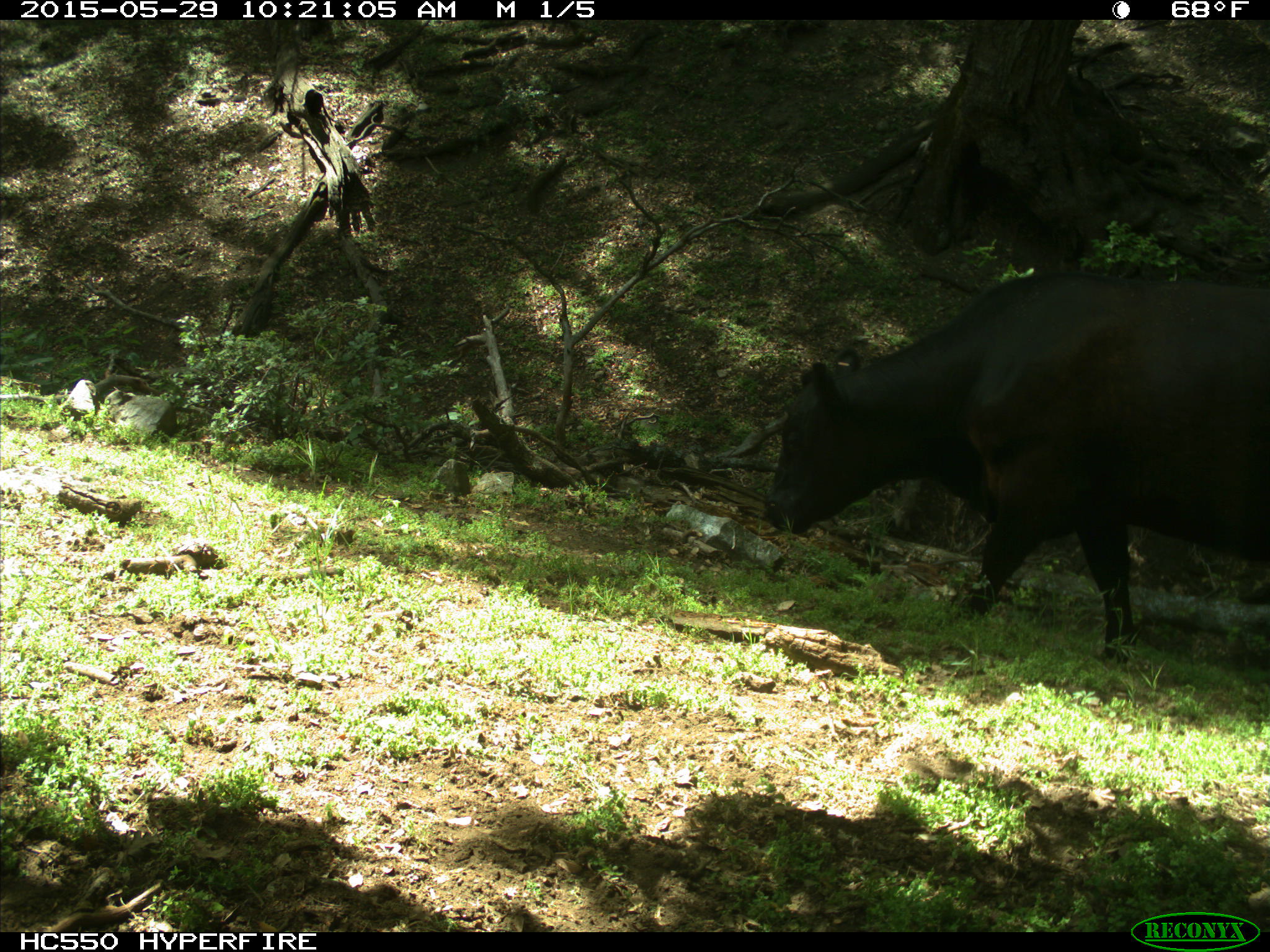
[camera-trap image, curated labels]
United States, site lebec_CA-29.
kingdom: Animalia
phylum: Chordata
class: Mammalia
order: Artiodactyla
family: Bovidae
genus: Bos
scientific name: Bos taurus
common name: domestic cow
Bos taurus (domestic cow).